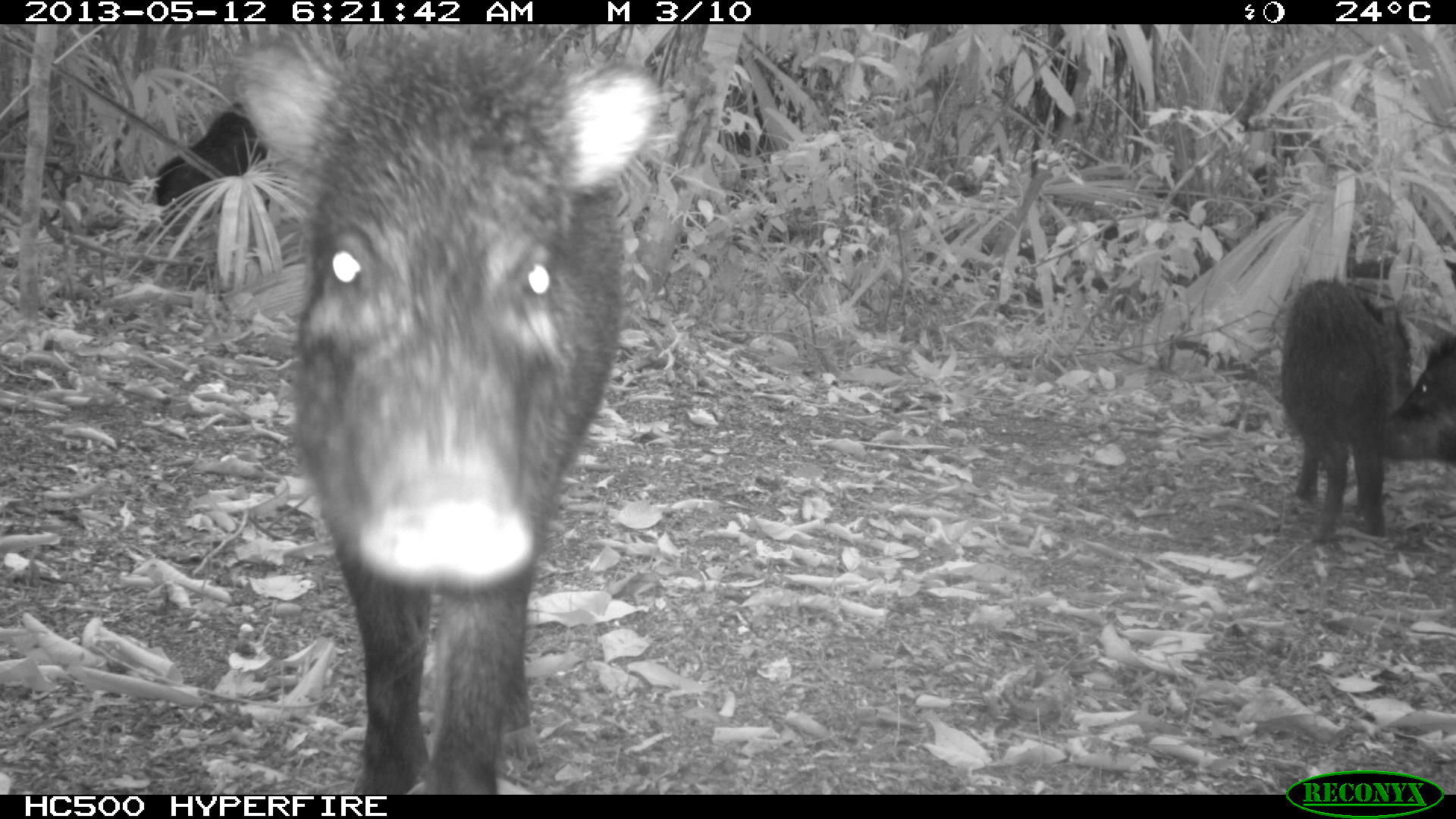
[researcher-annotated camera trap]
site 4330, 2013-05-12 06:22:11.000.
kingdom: Animalia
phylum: Chordata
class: Mammalia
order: Artiodactyla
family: Tayassuidae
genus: Tayassu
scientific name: Tayassu pecari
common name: white-lipped peccary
Tayassu pecari (white-lipped peccary), count 5.